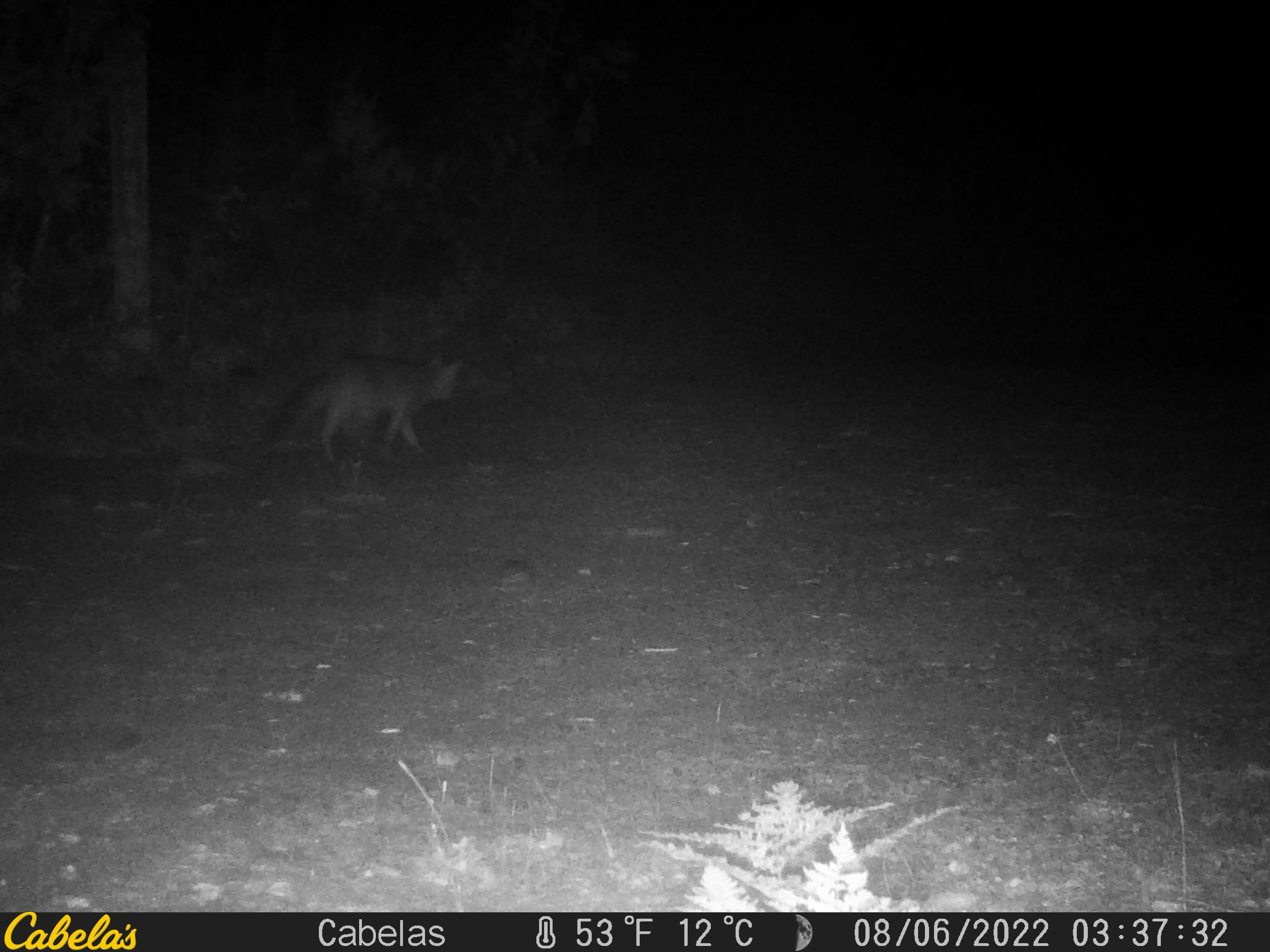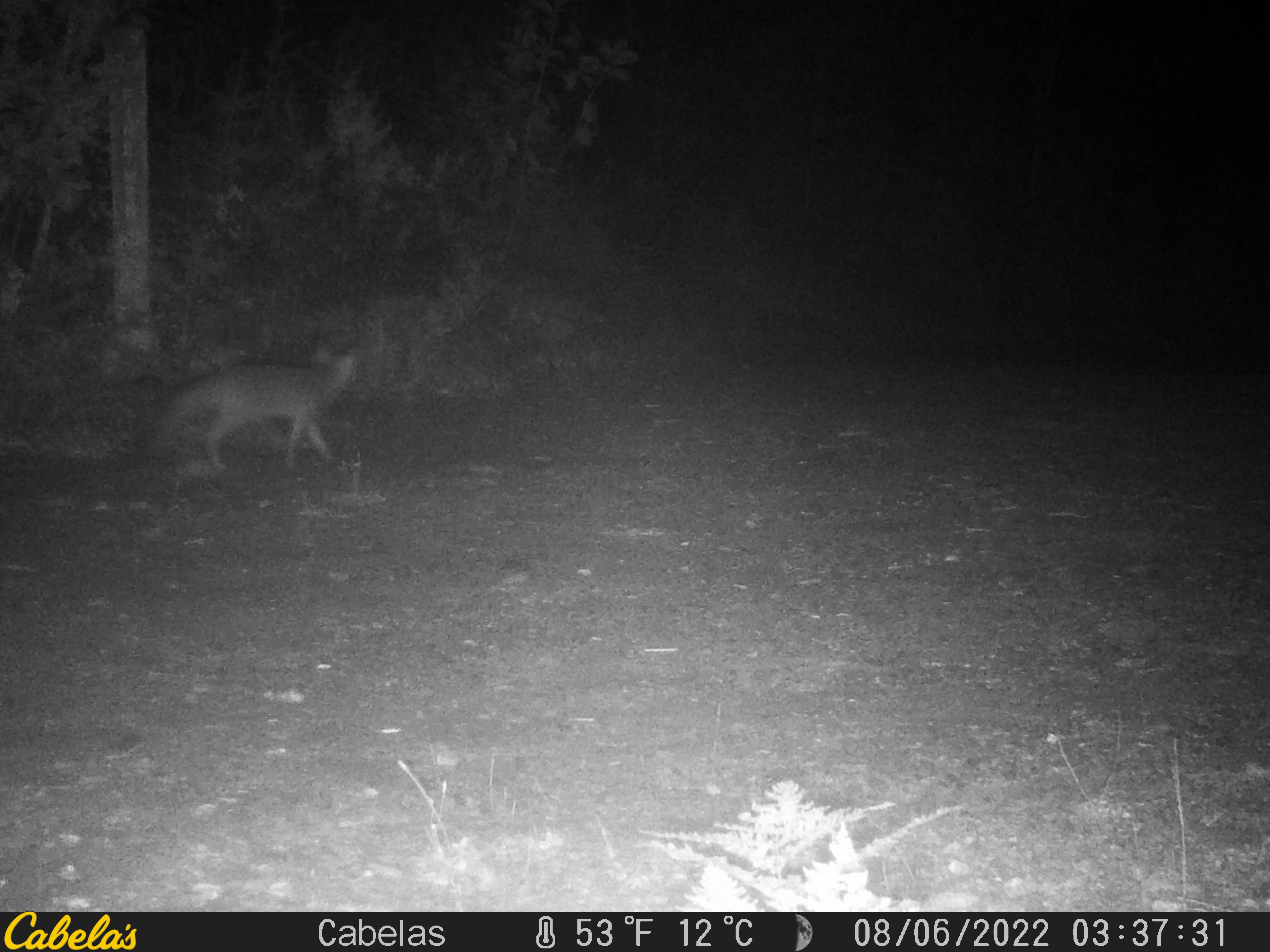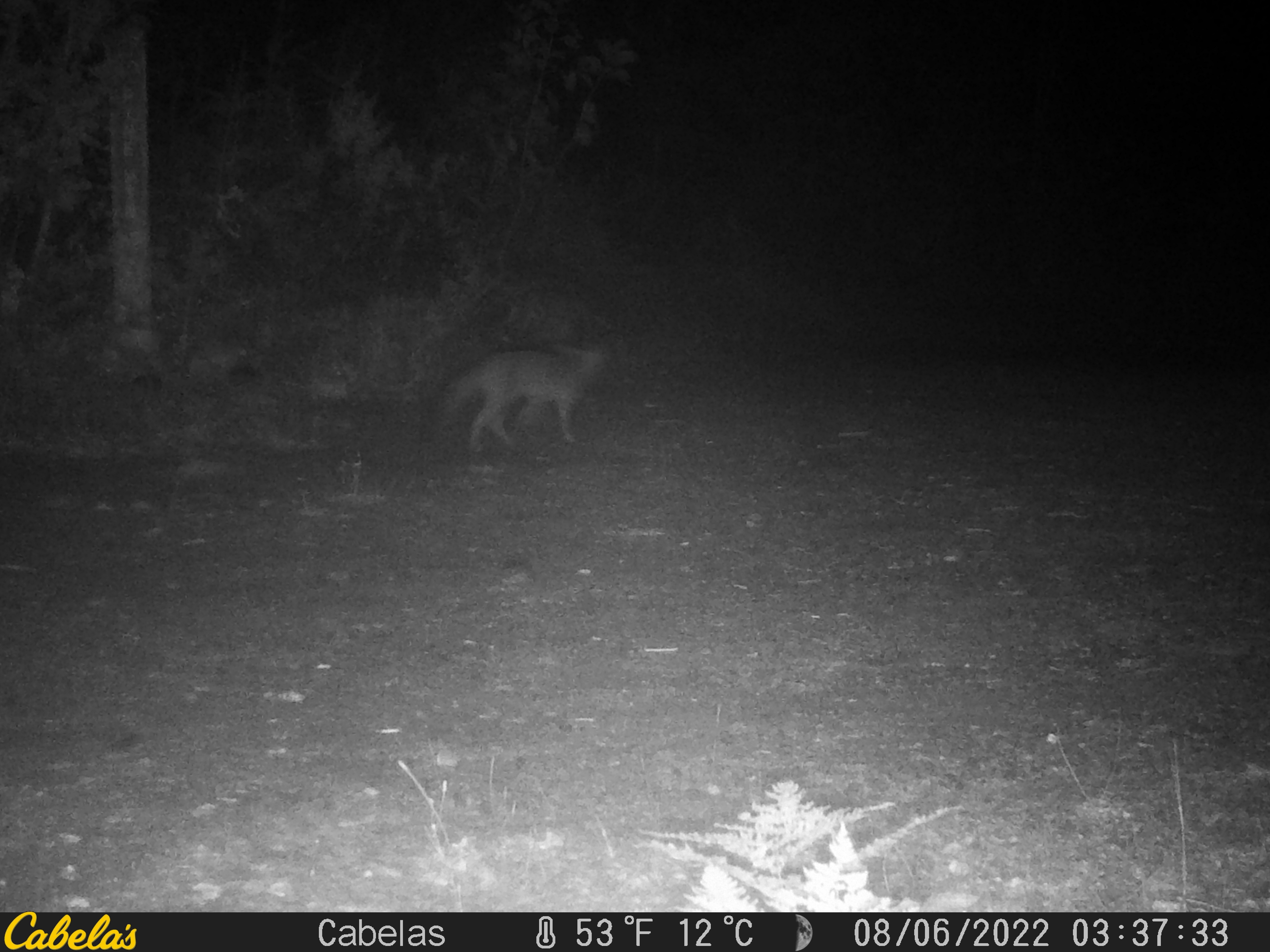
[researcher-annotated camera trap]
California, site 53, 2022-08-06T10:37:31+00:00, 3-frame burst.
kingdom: Animalia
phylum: Chordata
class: Mammalia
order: Carnivora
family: Canidae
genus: Urocyon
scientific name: Urocyon cinereoargenteus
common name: gray fox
Gray fox (Urocyon cinereoargenteus).